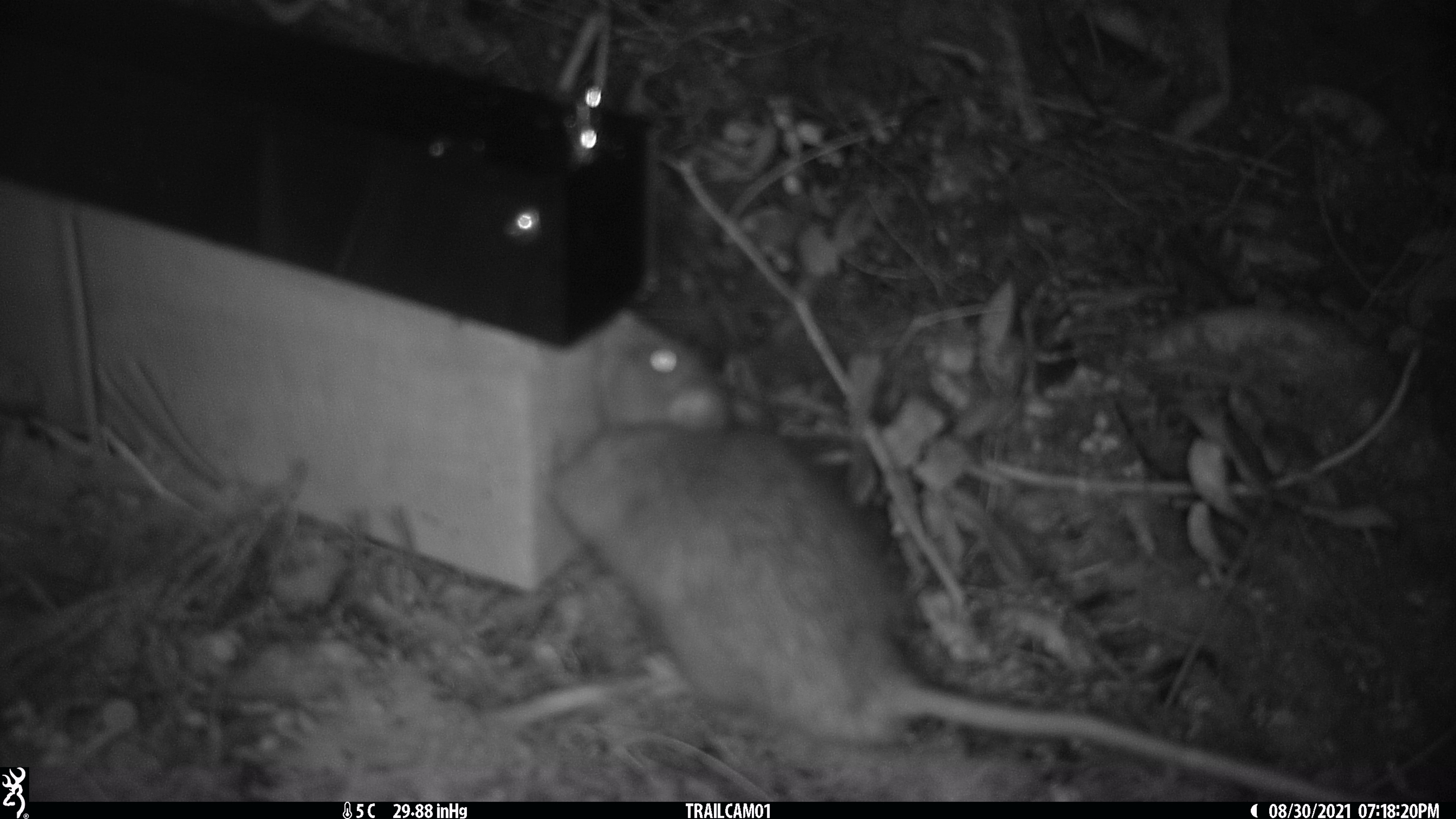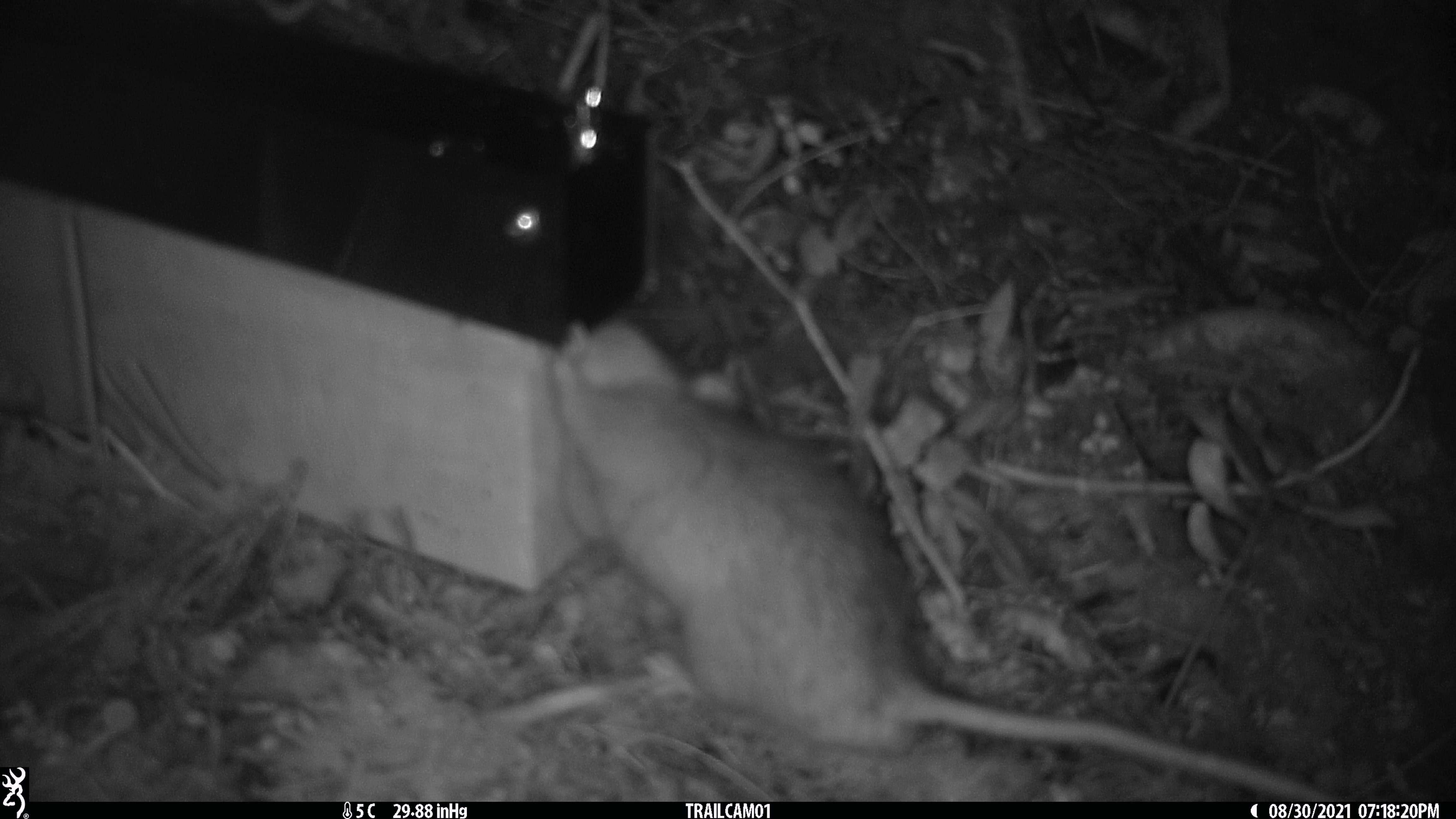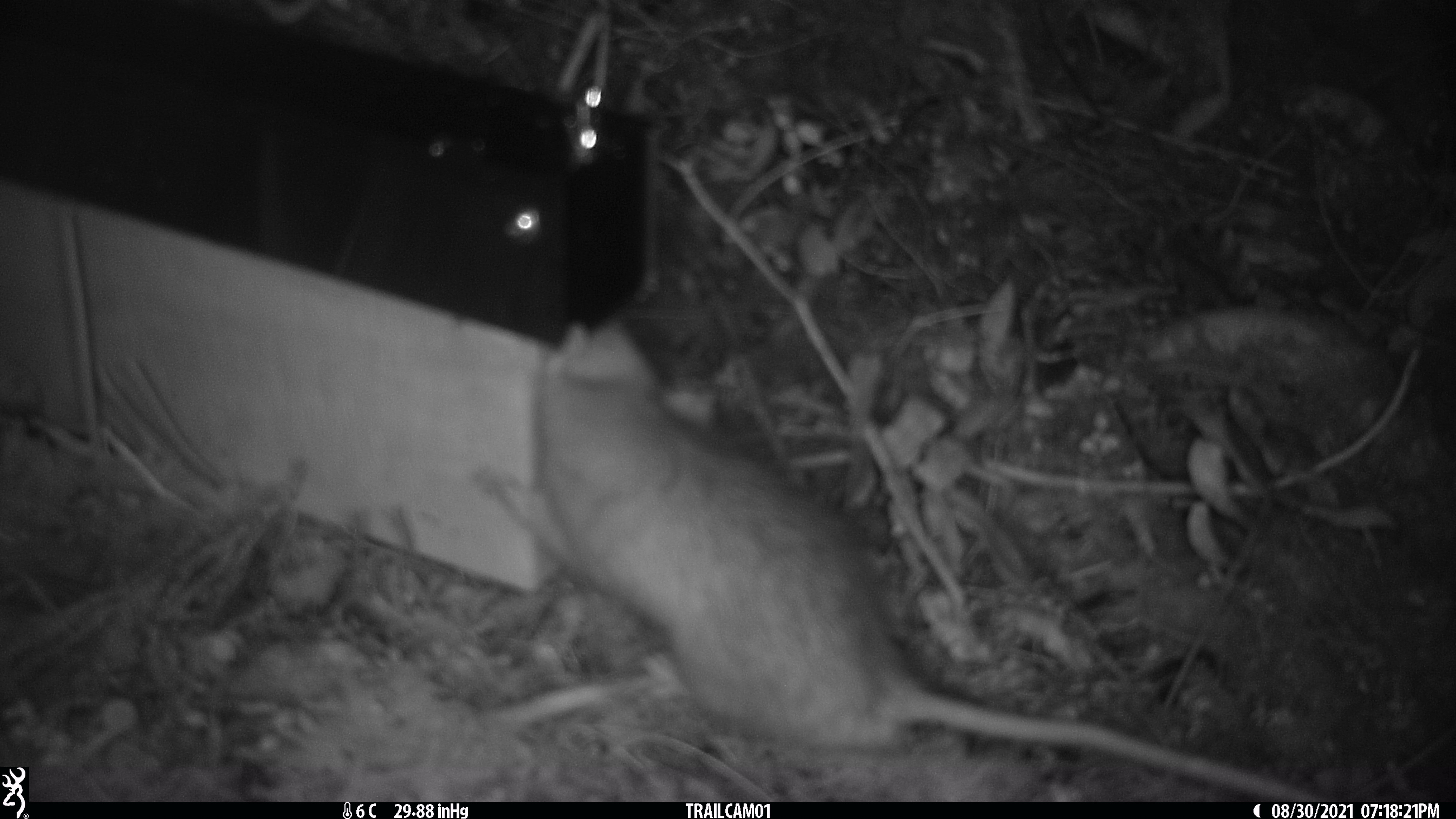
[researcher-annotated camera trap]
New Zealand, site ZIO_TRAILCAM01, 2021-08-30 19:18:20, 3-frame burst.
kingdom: Animalia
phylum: Chordata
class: Mammalia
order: Rodentia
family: Muridae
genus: Rattus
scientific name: Rattus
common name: rat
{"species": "rat (Rattus)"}